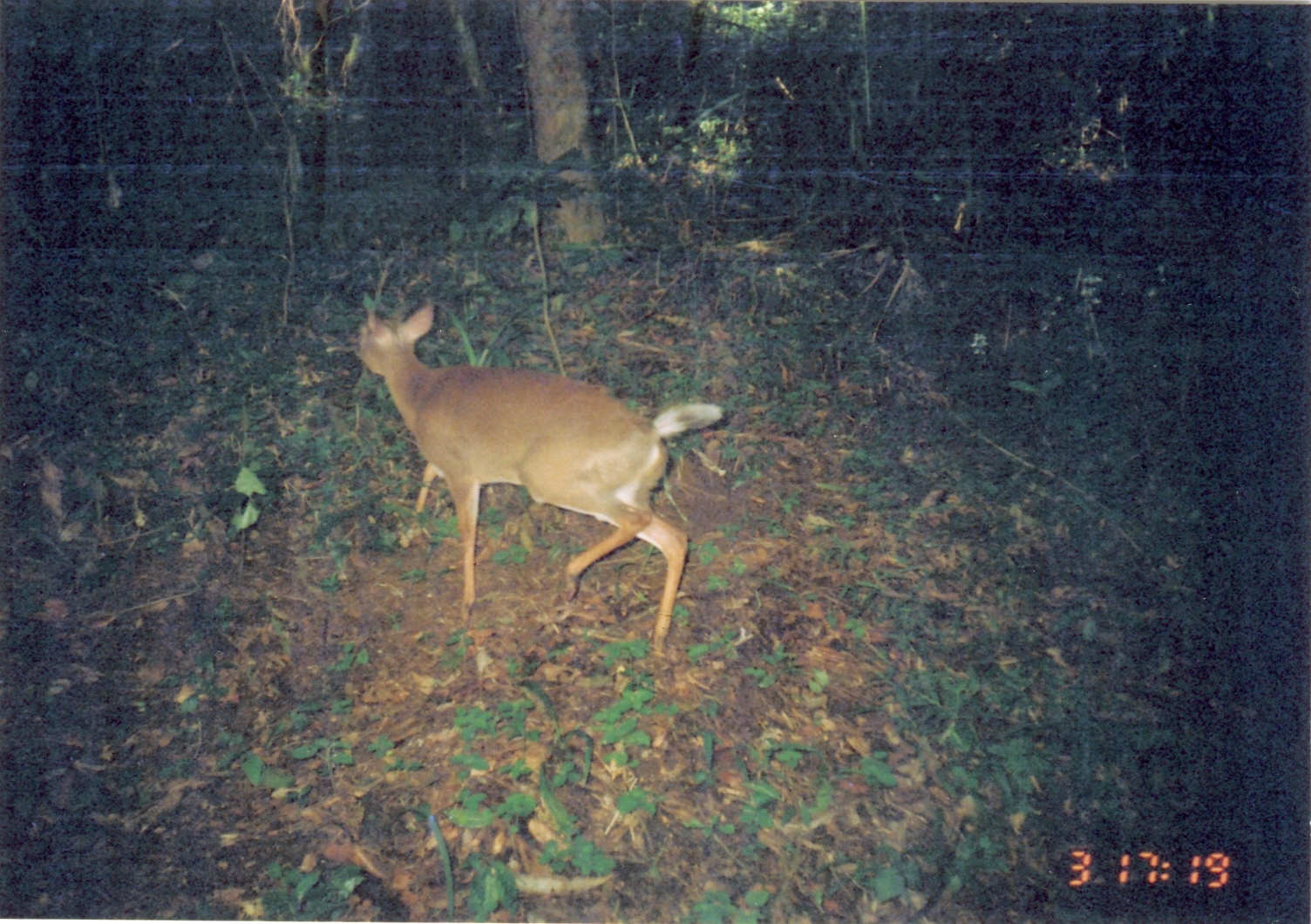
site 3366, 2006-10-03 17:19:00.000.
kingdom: Animalia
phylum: Chordata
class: Mammalia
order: Artiodactyla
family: Bovidae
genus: Nesotragus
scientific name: Nesotragus moschatus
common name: suni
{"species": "Nesotragus moschatus (suni)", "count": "1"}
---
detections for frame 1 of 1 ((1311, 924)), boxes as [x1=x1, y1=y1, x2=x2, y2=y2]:
nesotragus moschatus: [x1=353, y1=297, x2=723, y2=658]